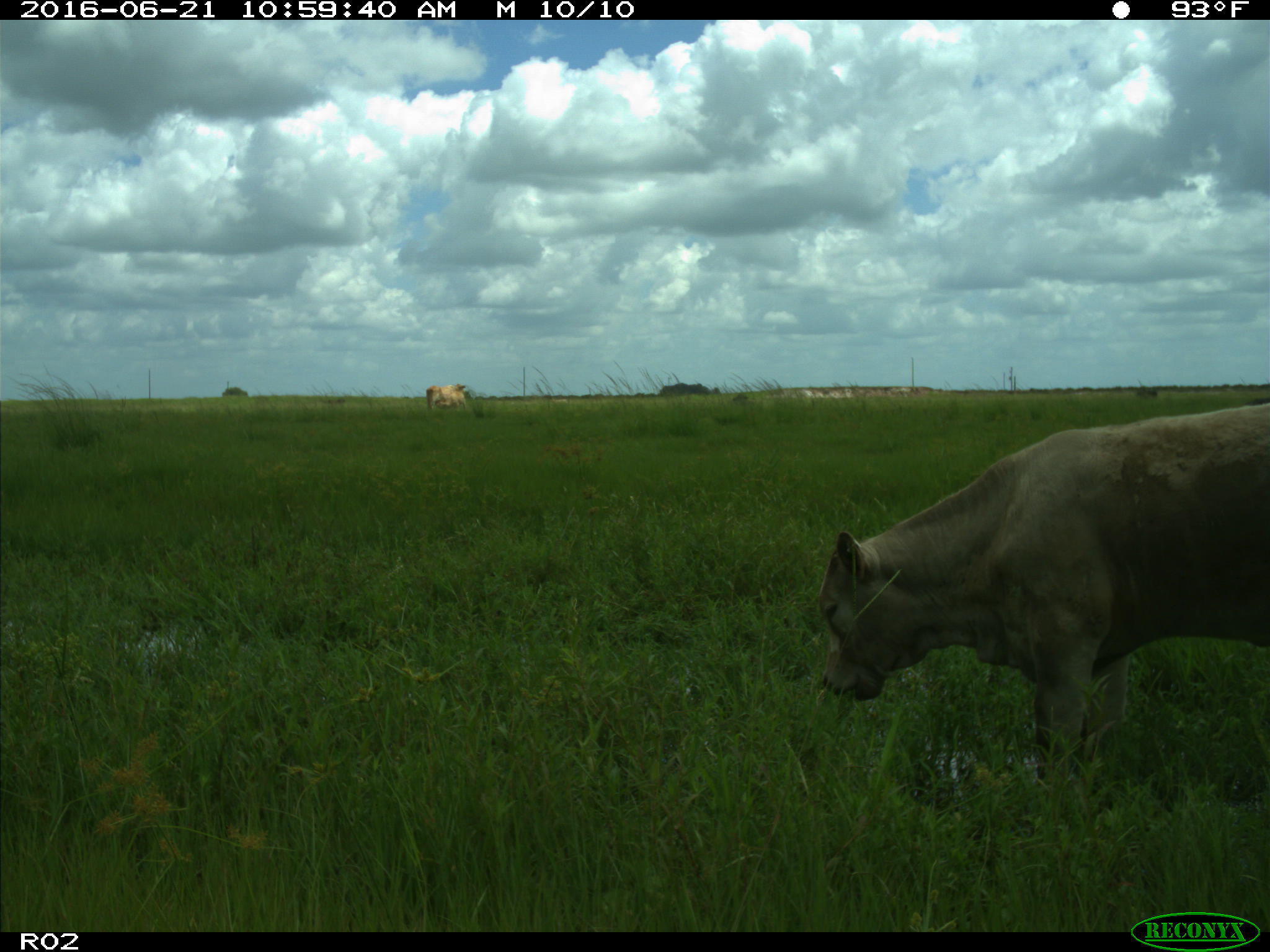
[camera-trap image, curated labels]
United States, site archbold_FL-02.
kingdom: Animalia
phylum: Chordata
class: Mammalia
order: Artiodactyla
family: Bovidae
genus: Bos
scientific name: Bos taurus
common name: domestic cow